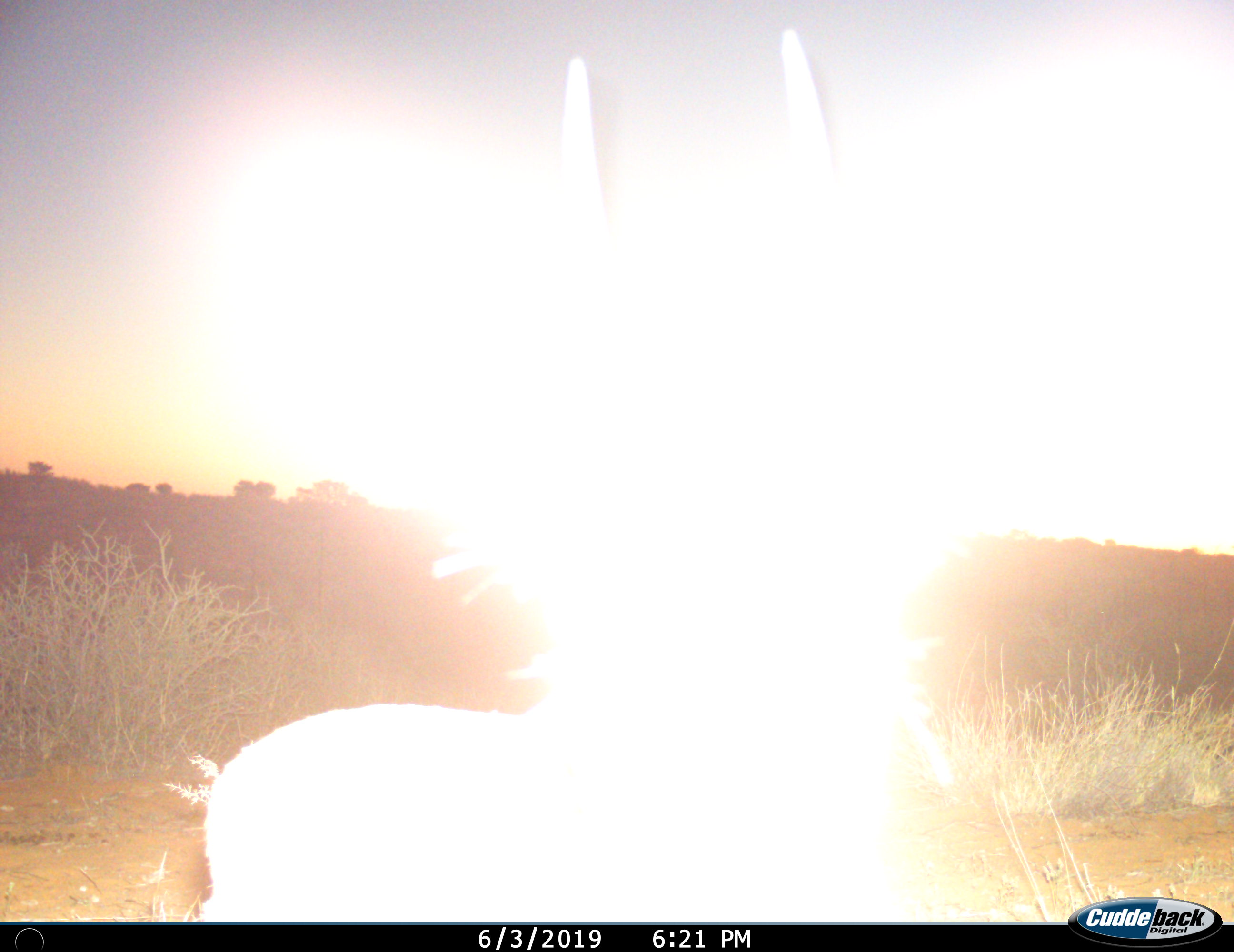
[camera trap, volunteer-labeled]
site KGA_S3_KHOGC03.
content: unidentified animal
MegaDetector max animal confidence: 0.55